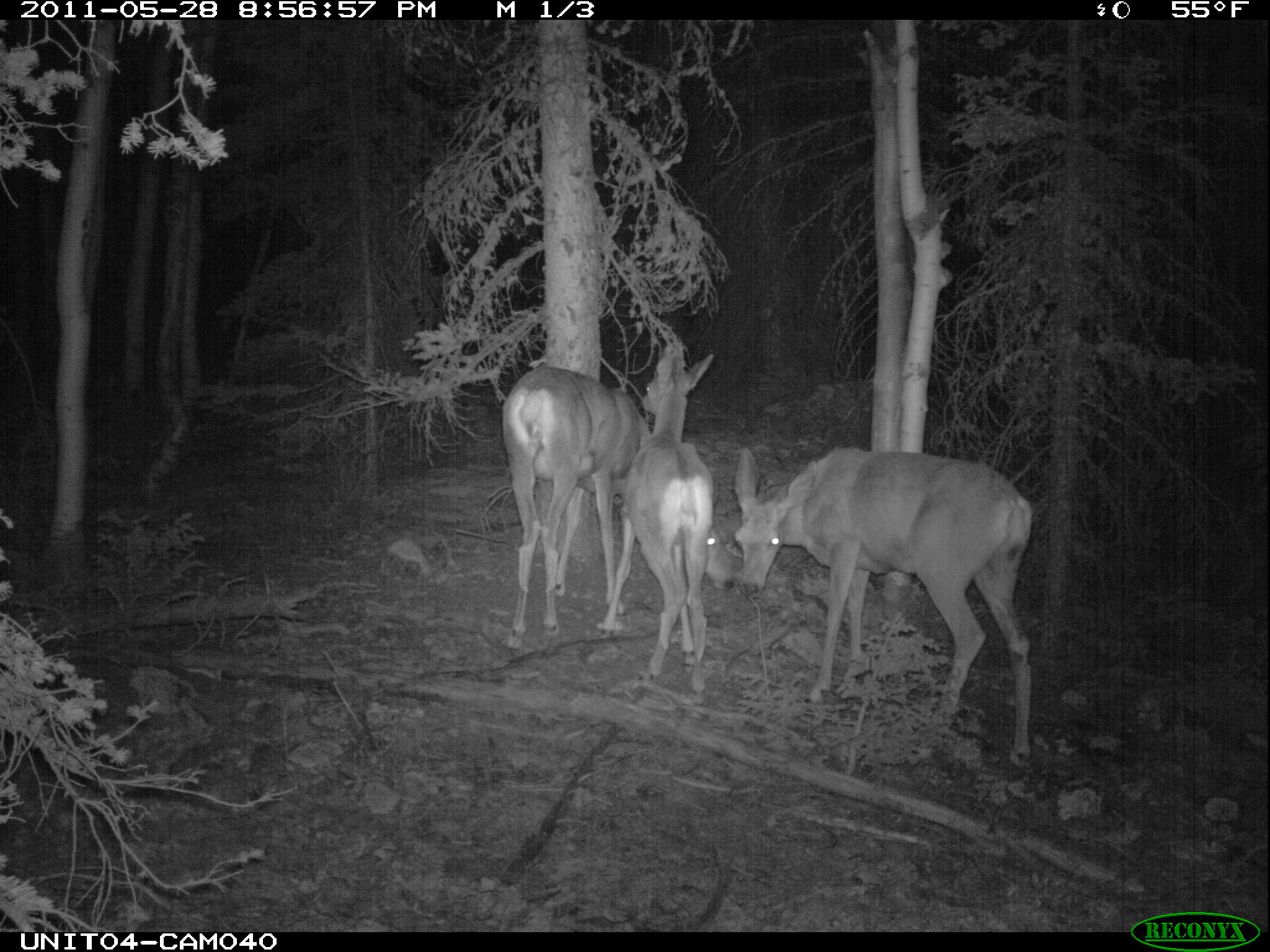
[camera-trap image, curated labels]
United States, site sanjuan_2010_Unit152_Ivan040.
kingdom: Animalia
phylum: Chordata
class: Mammalia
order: Artiodactyla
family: Cervidae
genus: Odocoileus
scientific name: Odocoileus hemionus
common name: mule deer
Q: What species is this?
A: Odocoileus hemionus (mule deer).